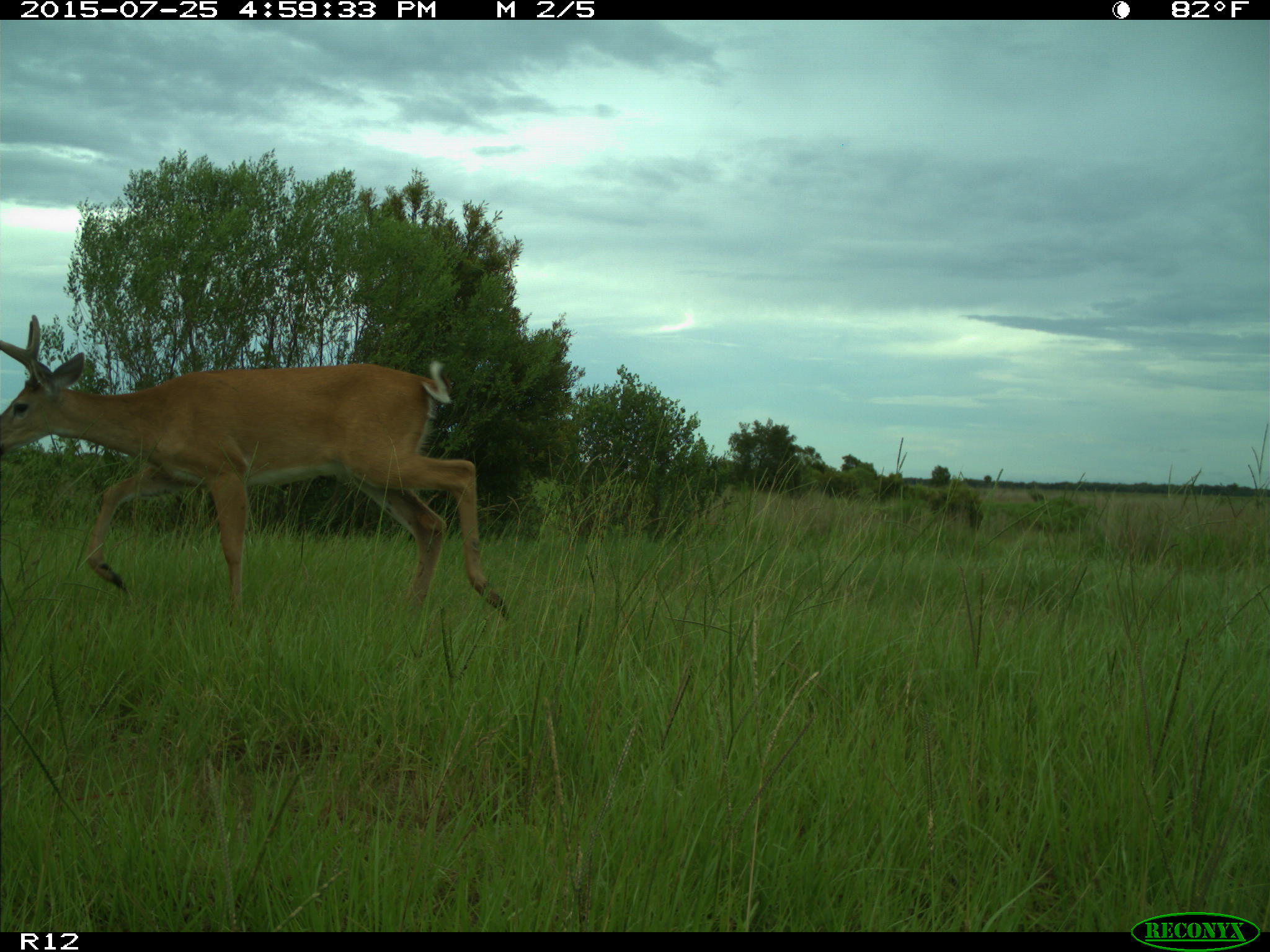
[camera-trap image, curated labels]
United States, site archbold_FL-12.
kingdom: Animalia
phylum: Chordata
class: Mammalia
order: Artiodactyla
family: Cervidae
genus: Odocoileus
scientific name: Odocoileus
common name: deer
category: unidentified deer